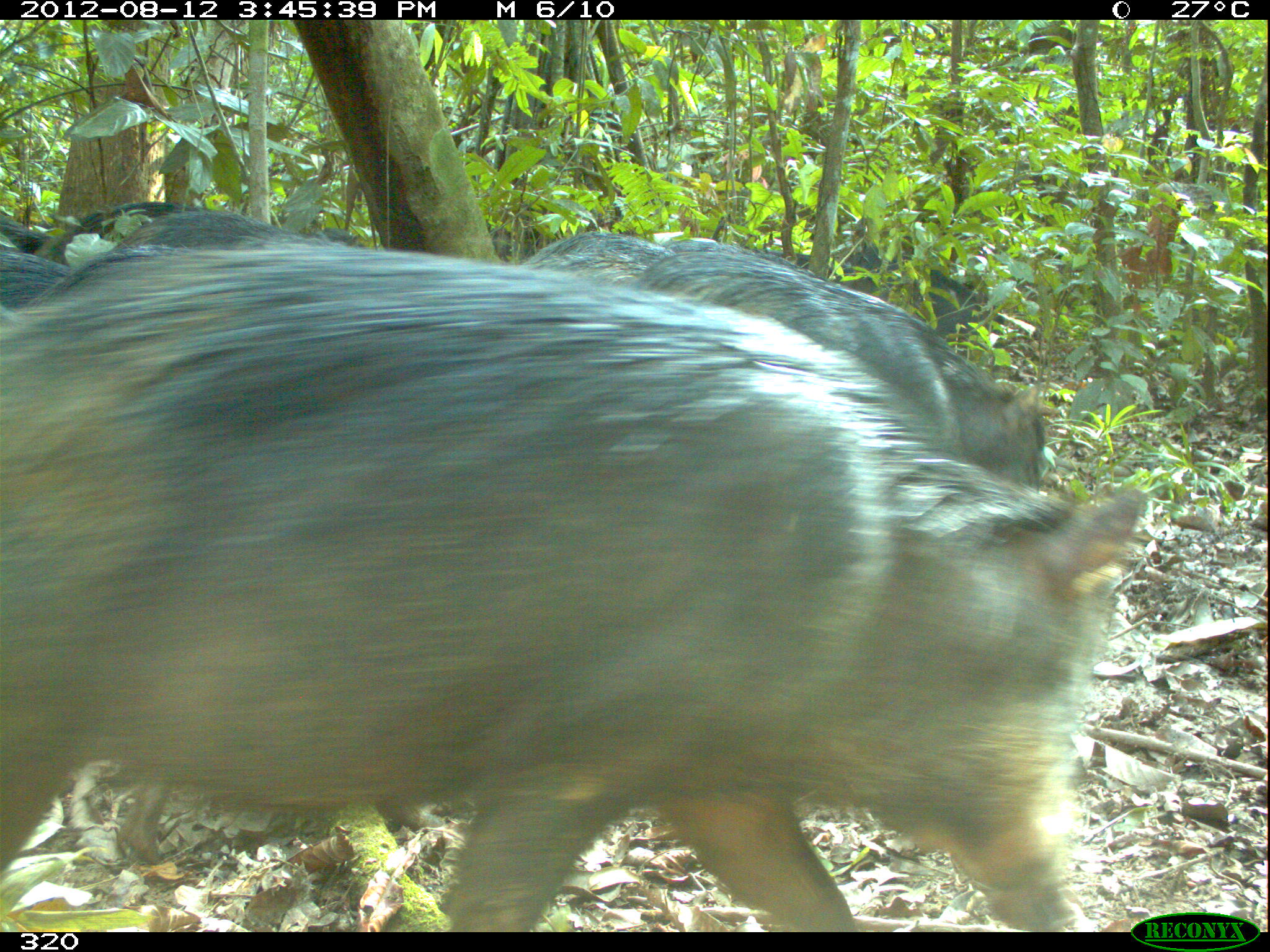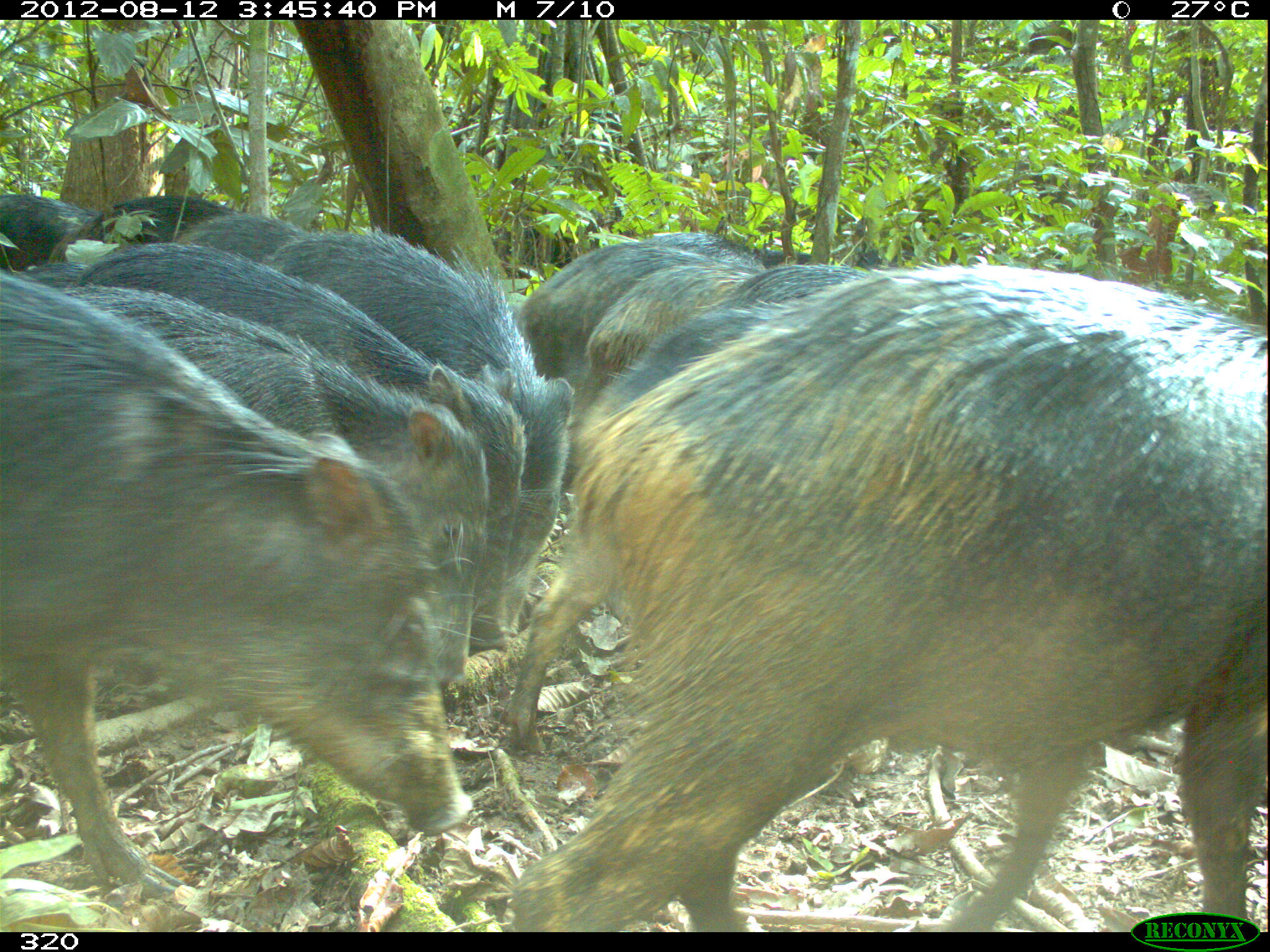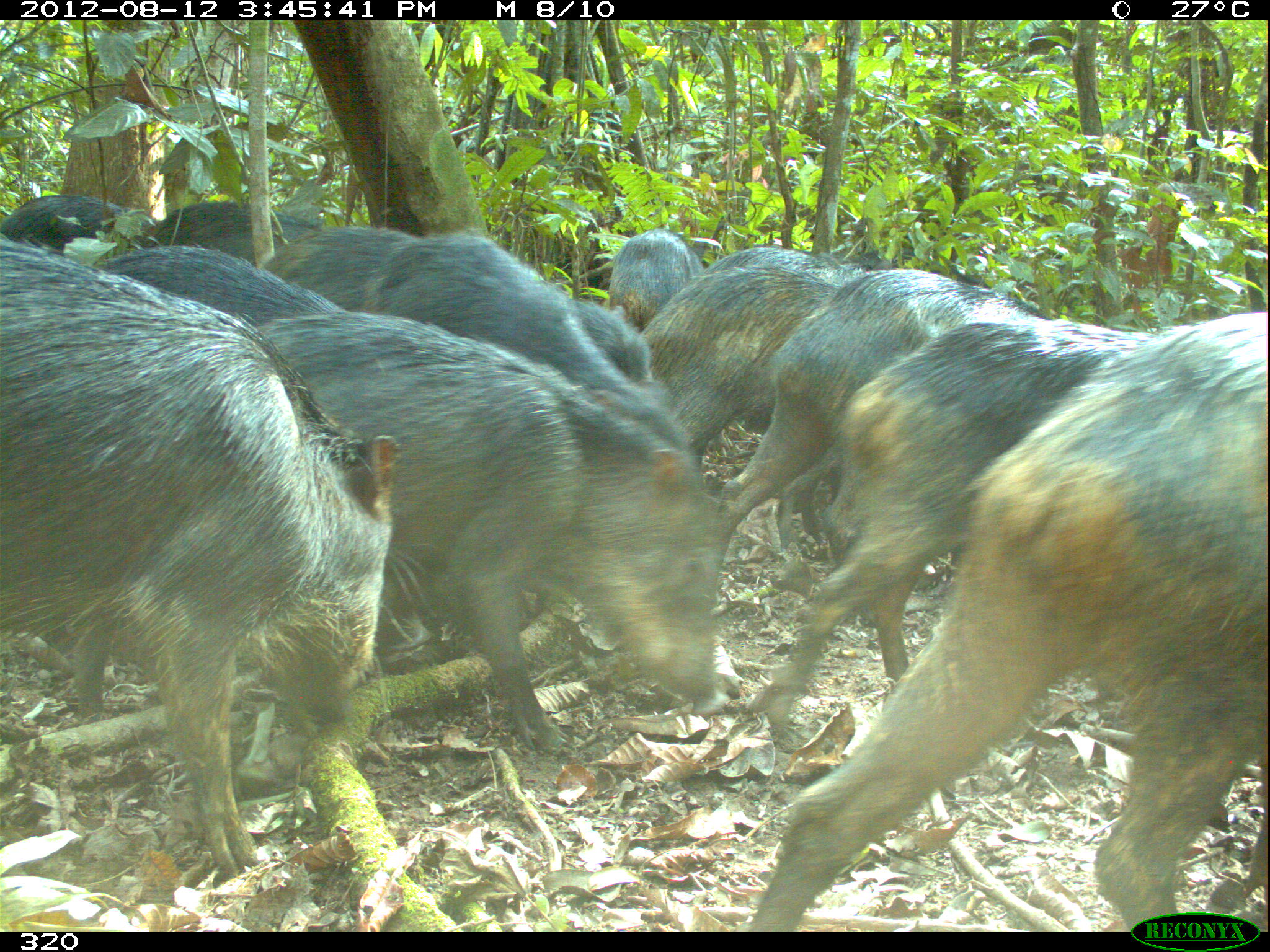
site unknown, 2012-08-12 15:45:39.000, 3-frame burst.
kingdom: Animalia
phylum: Chordata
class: Mammalia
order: Artiodactyla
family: Tayassuidae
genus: Tayassu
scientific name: Tayassu pecari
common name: white-lipped peccary